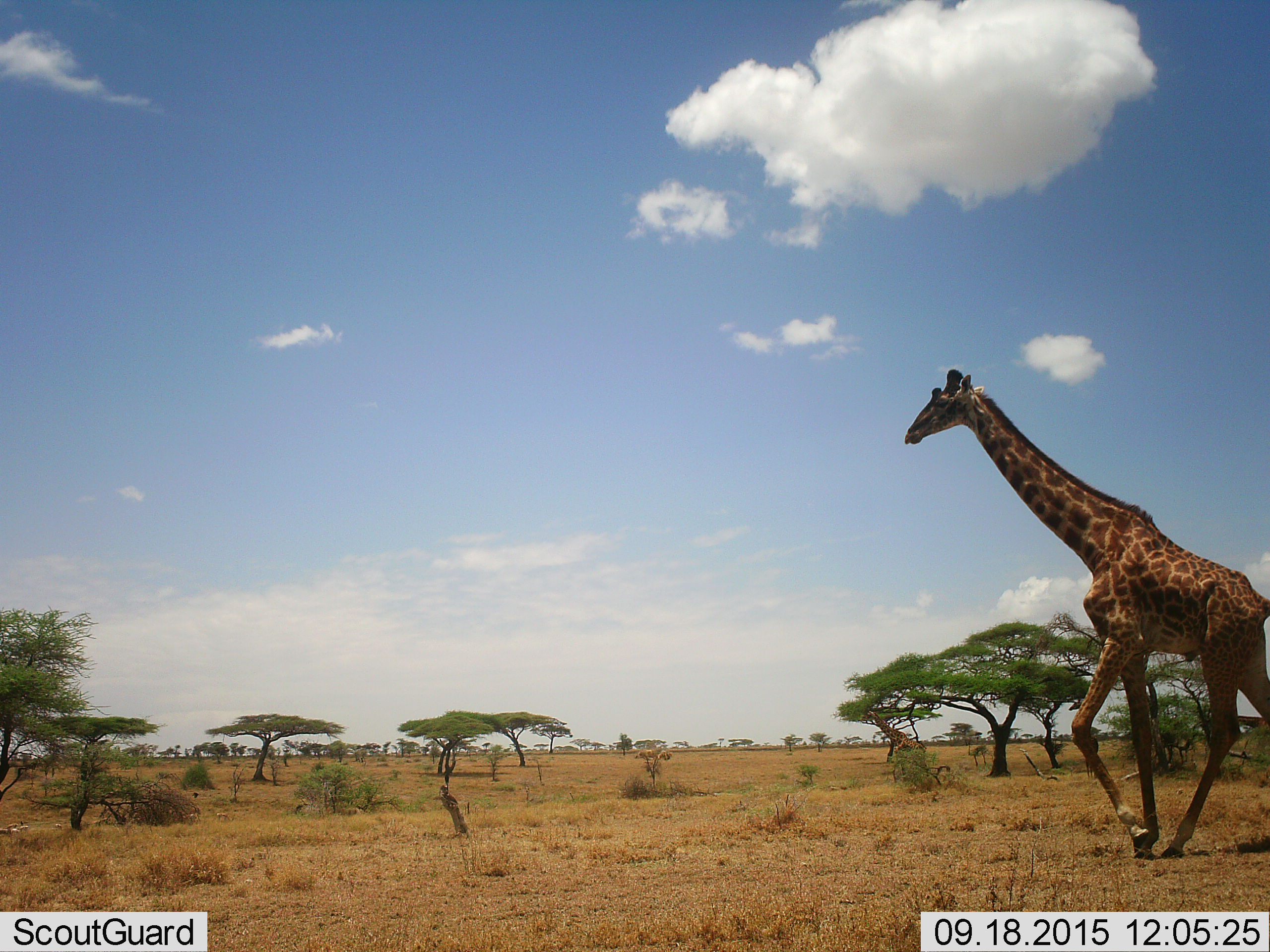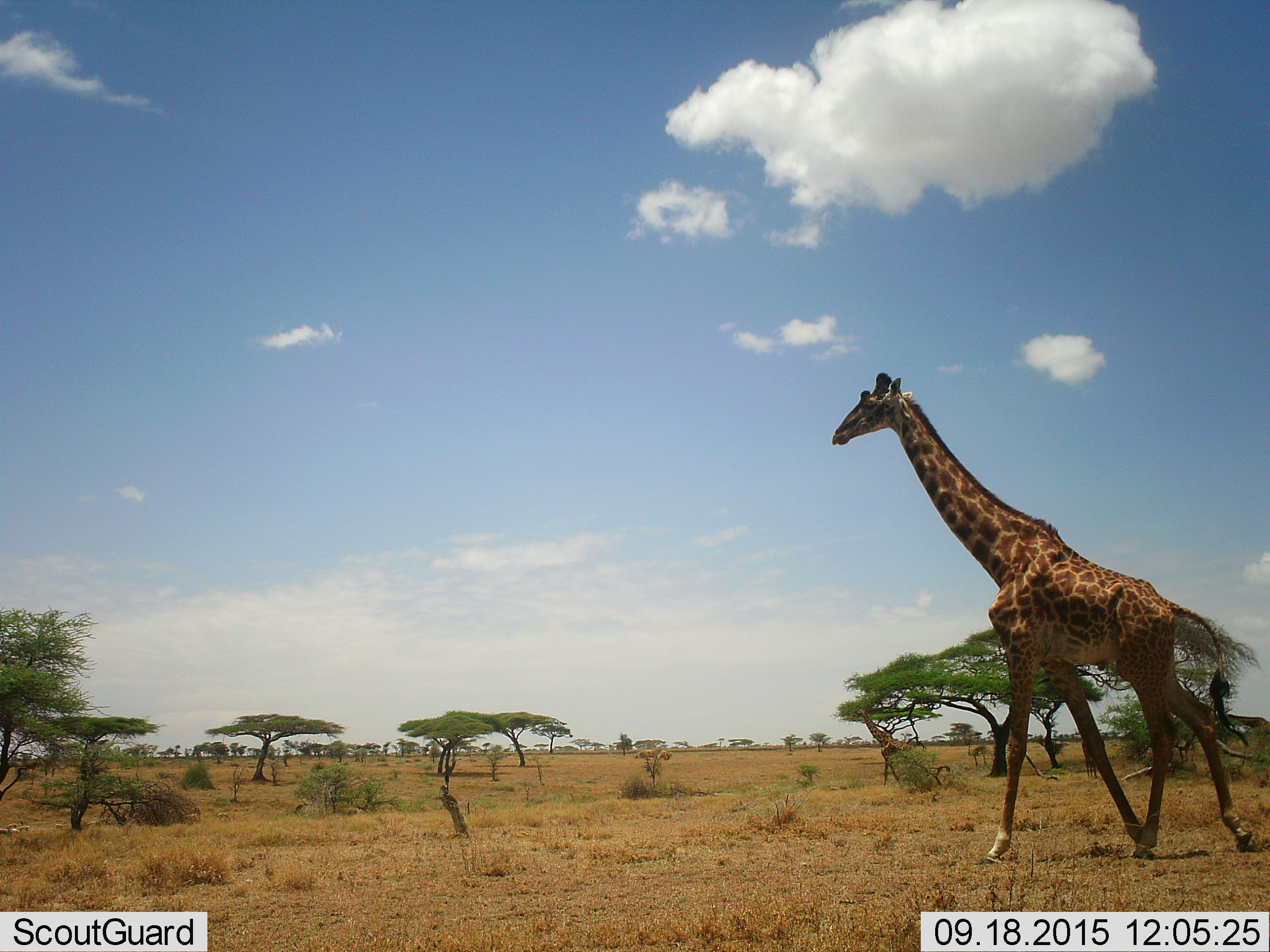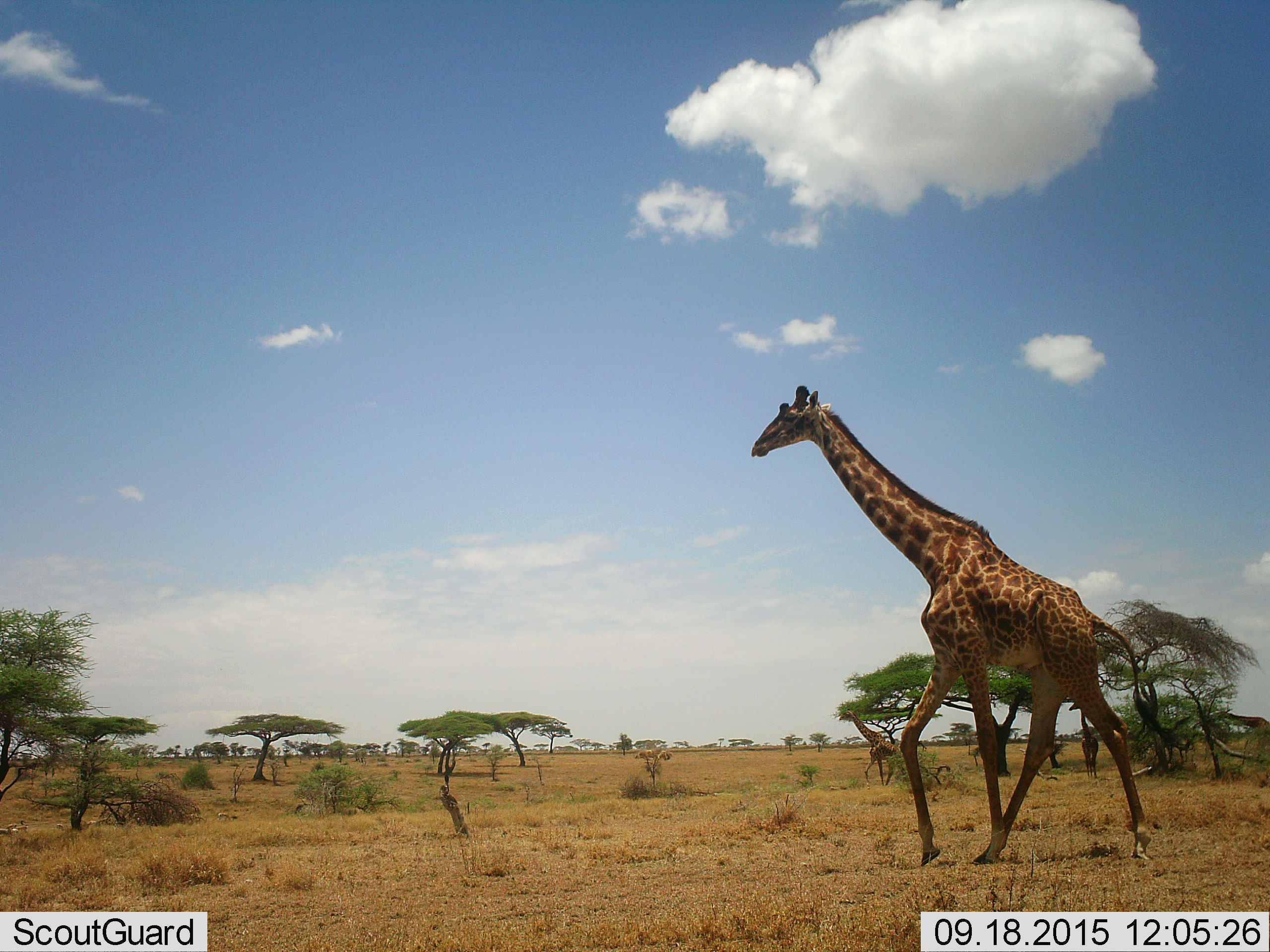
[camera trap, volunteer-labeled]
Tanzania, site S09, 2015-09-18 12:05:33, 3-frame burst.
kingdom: Animalia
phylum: Chordata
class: Mammalia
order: Artiodactyla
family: Giraffidae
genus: Giraffa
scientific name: Giraffa camelopardalis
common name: giraffe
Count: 2.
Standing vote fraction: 33%.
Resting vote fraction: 0%.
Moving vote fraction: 100%.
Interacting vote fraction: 0%.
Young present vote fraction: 11%.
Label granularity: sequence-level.